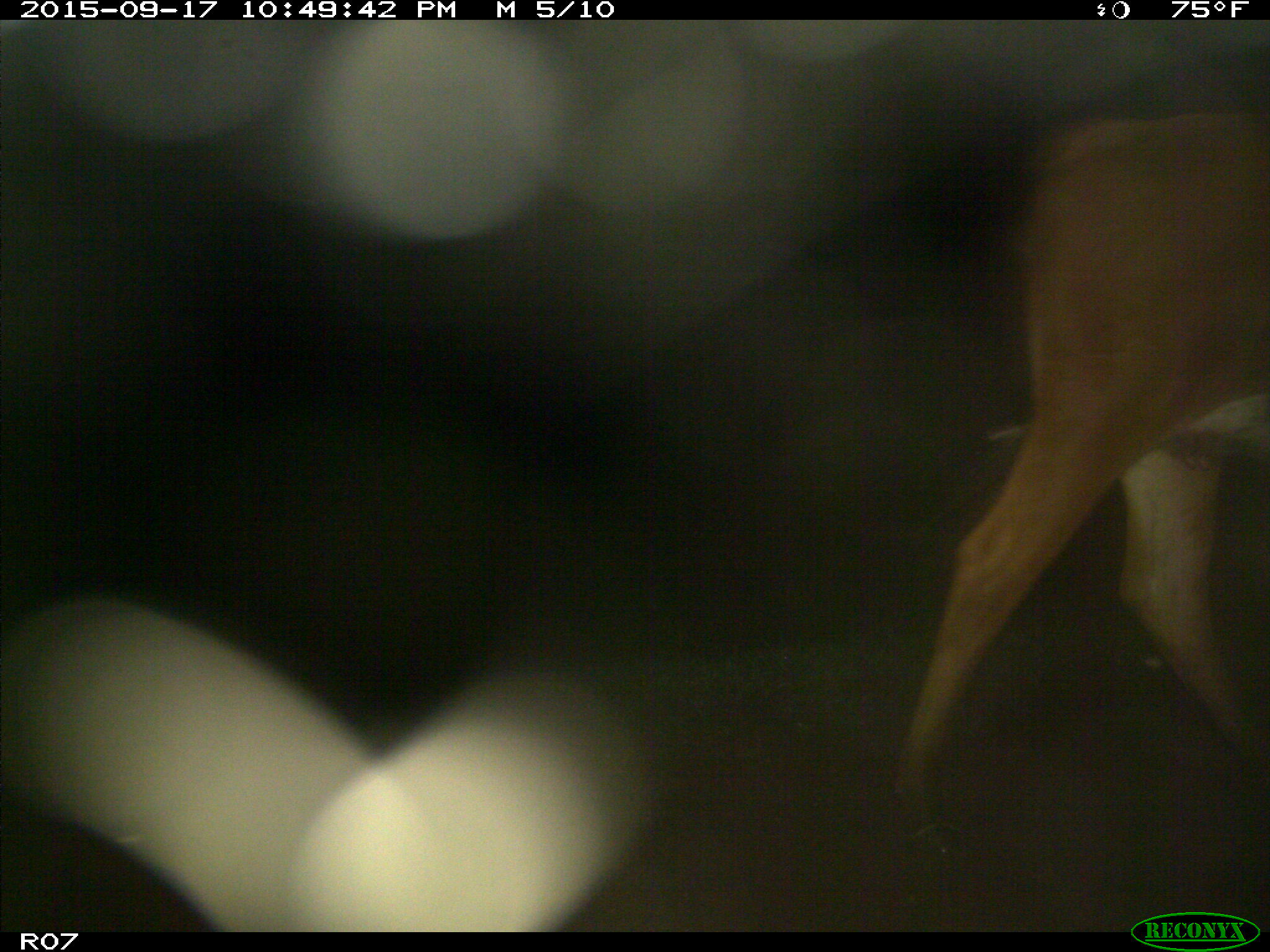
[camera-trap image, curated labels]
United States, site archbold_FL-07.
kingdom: Animalia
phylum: Chordata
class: Mammalia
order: Artiodactyla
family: Bovidae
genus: Bos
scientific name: Bos taurus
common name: domestic cow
Bos taurus (domestic cow).